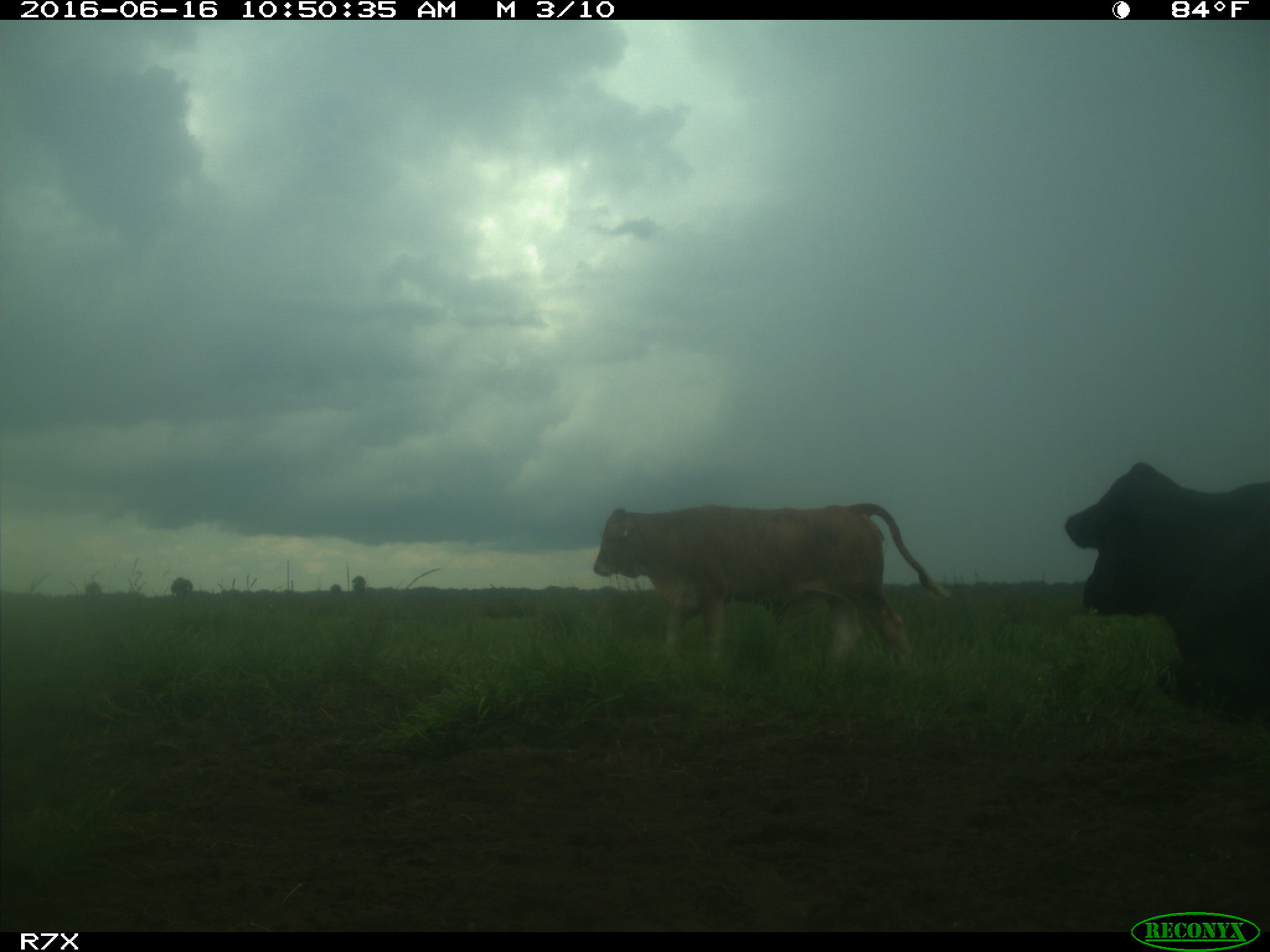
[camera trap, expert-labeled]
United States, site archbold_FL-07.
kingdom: Animalia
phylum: Chordata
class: Mammalia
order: Artiodactyla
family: Bovidae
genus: Bos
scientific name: Bos taurus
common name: domestic cow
Bos taurus (domestic cow).